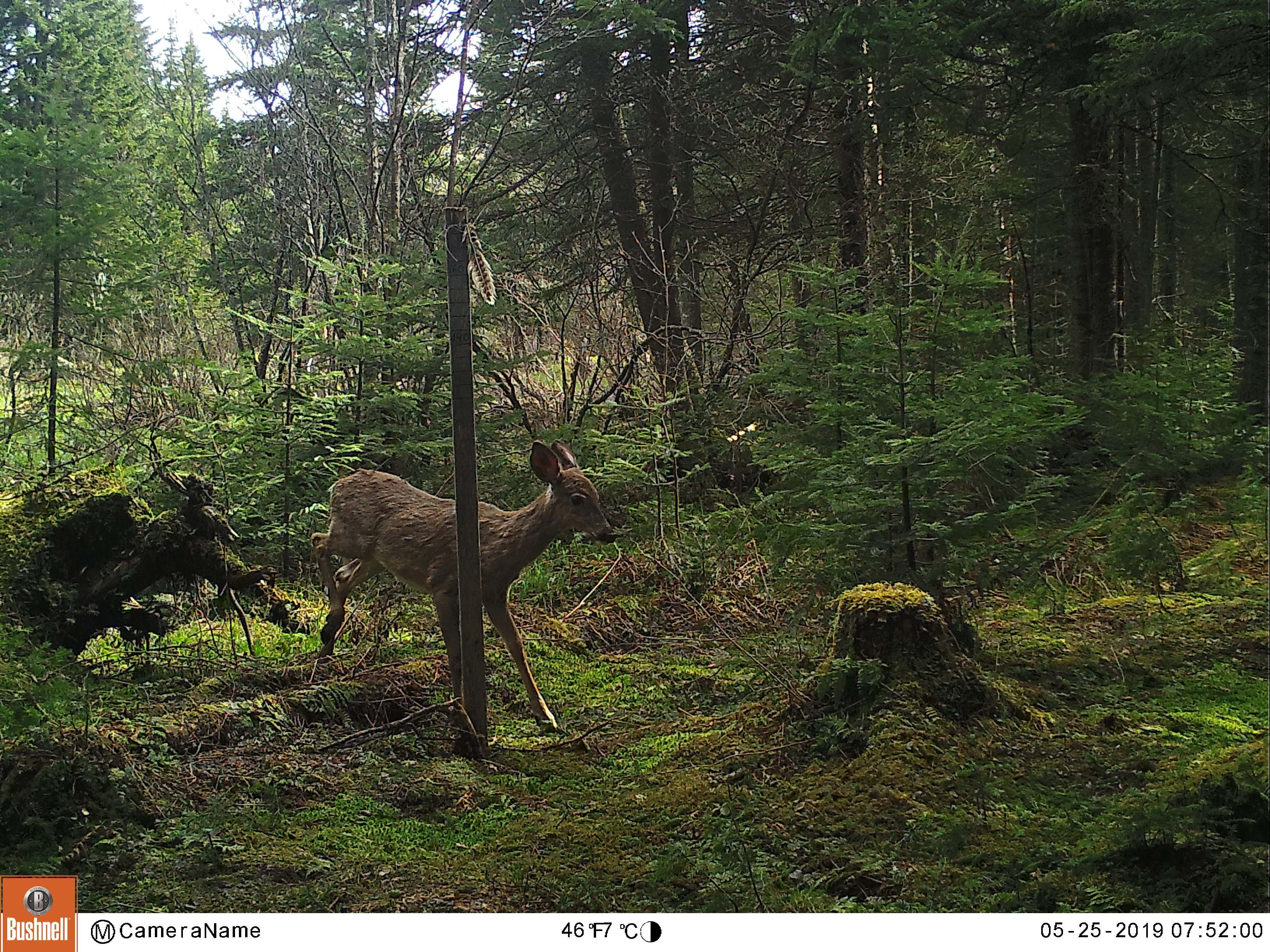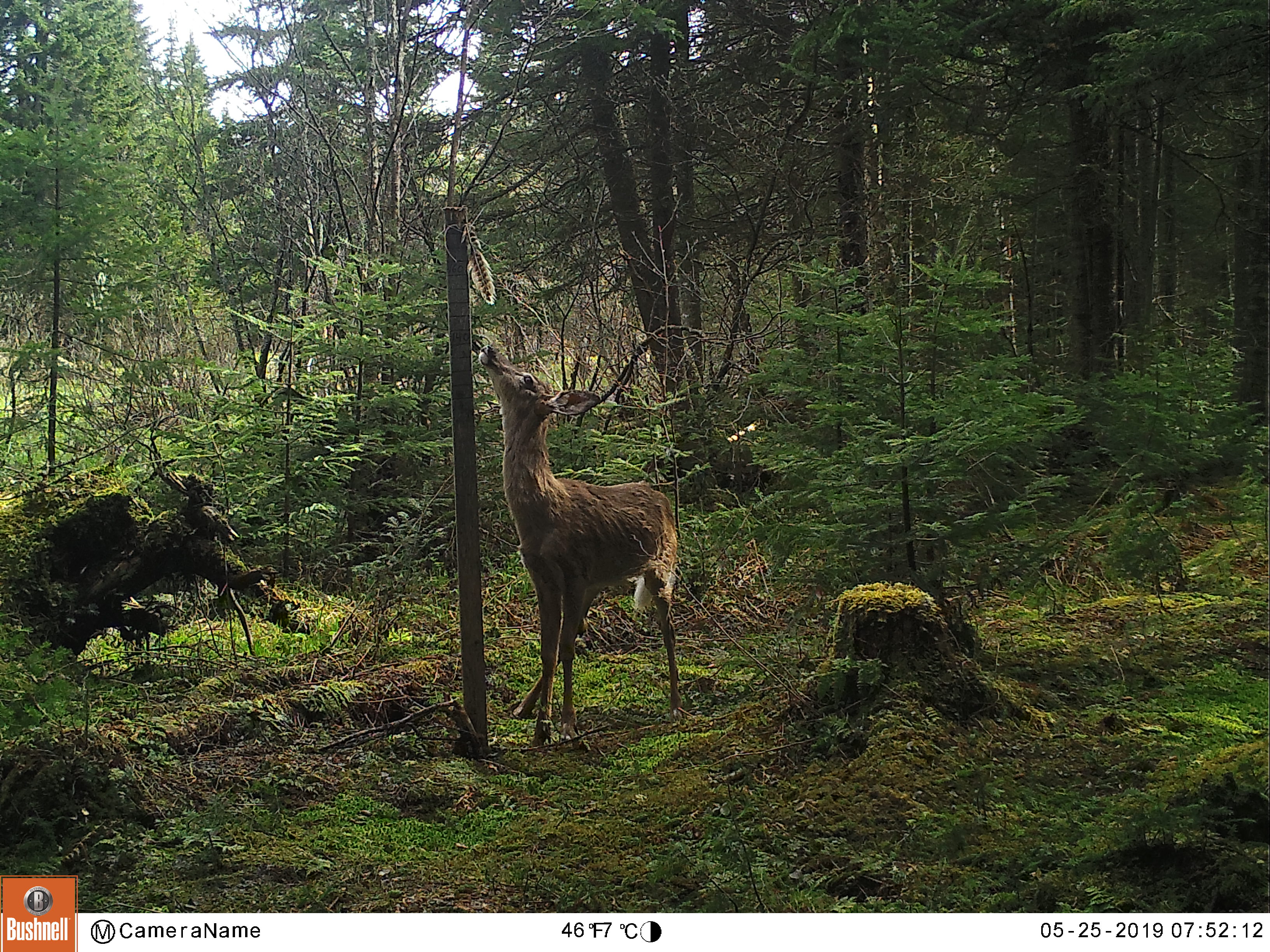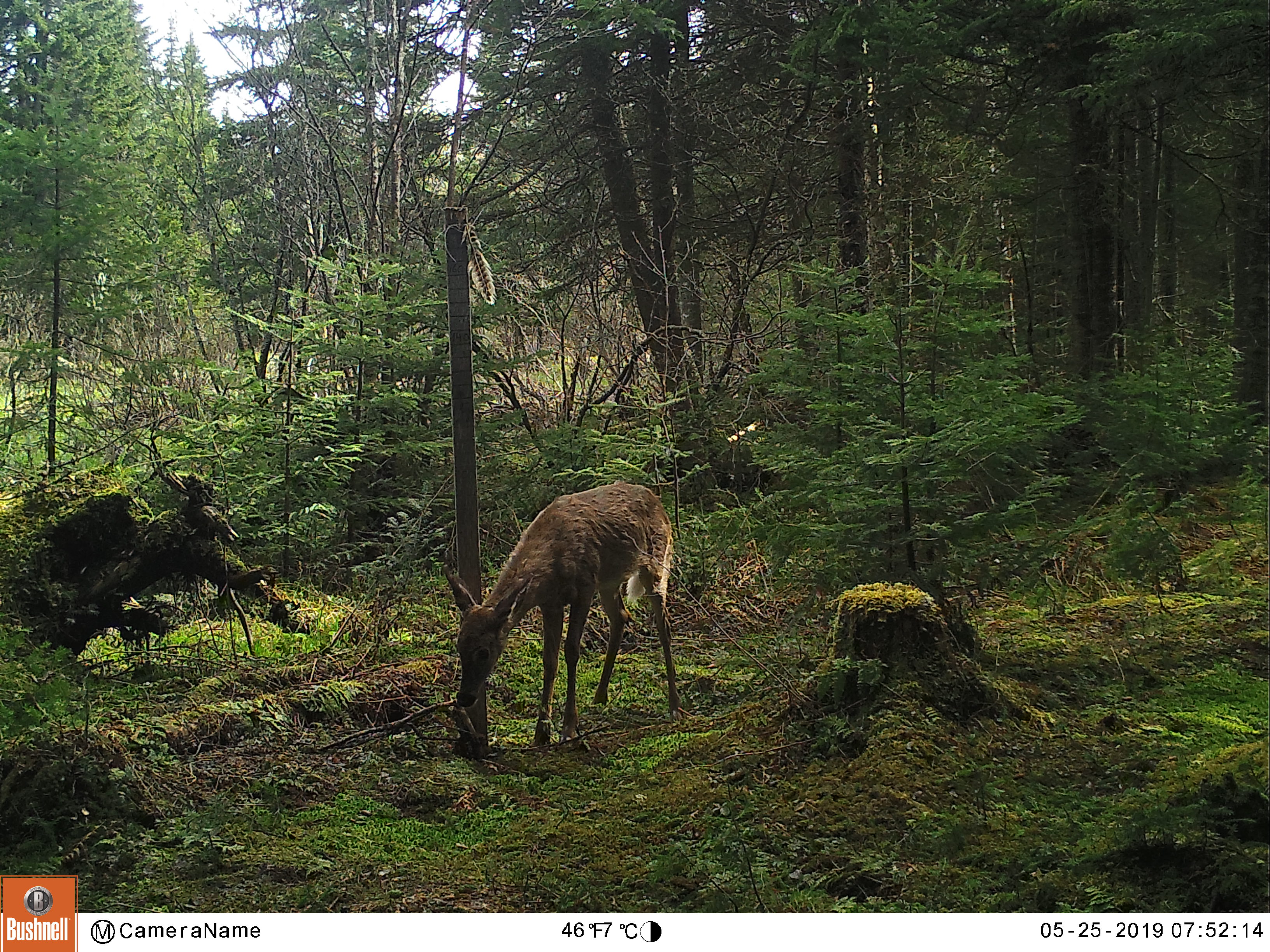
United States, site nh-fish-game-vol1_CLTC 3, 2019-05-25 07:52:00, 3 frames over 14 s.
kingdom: Animalia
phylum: Chordata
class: Mammalia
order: Artiodactyla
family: Cervidae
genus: Odocoileus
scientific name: Odocoileus virginianus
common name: white-tailed deer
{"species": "white-tailed deer (Odocoileus virginianus)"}